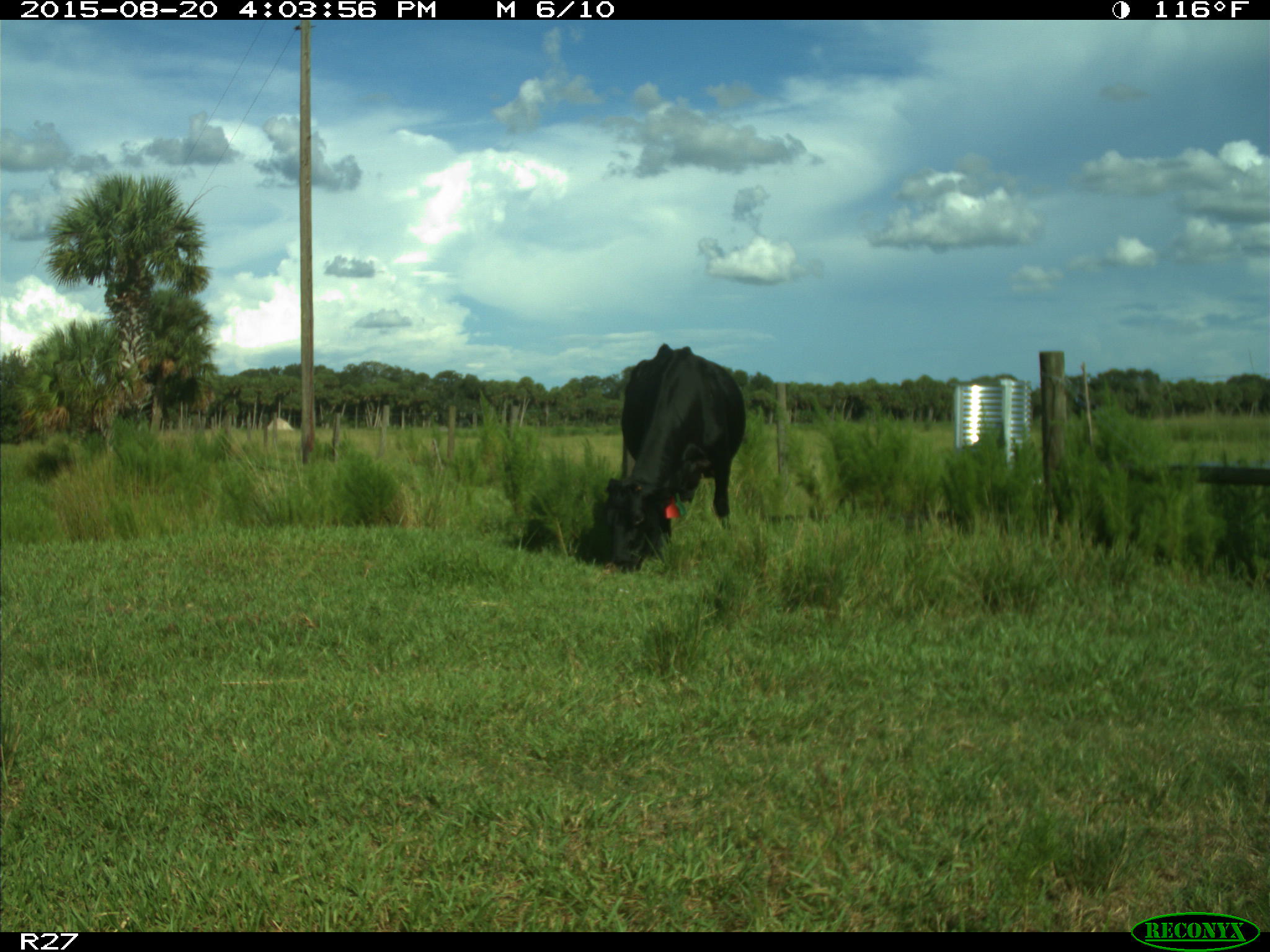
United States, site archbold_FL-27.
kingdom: Animalia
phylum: Chordata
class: Mammalia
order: Artiodactyla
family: Bovidae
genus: Bos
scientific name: Bos taurus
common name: domestic cow